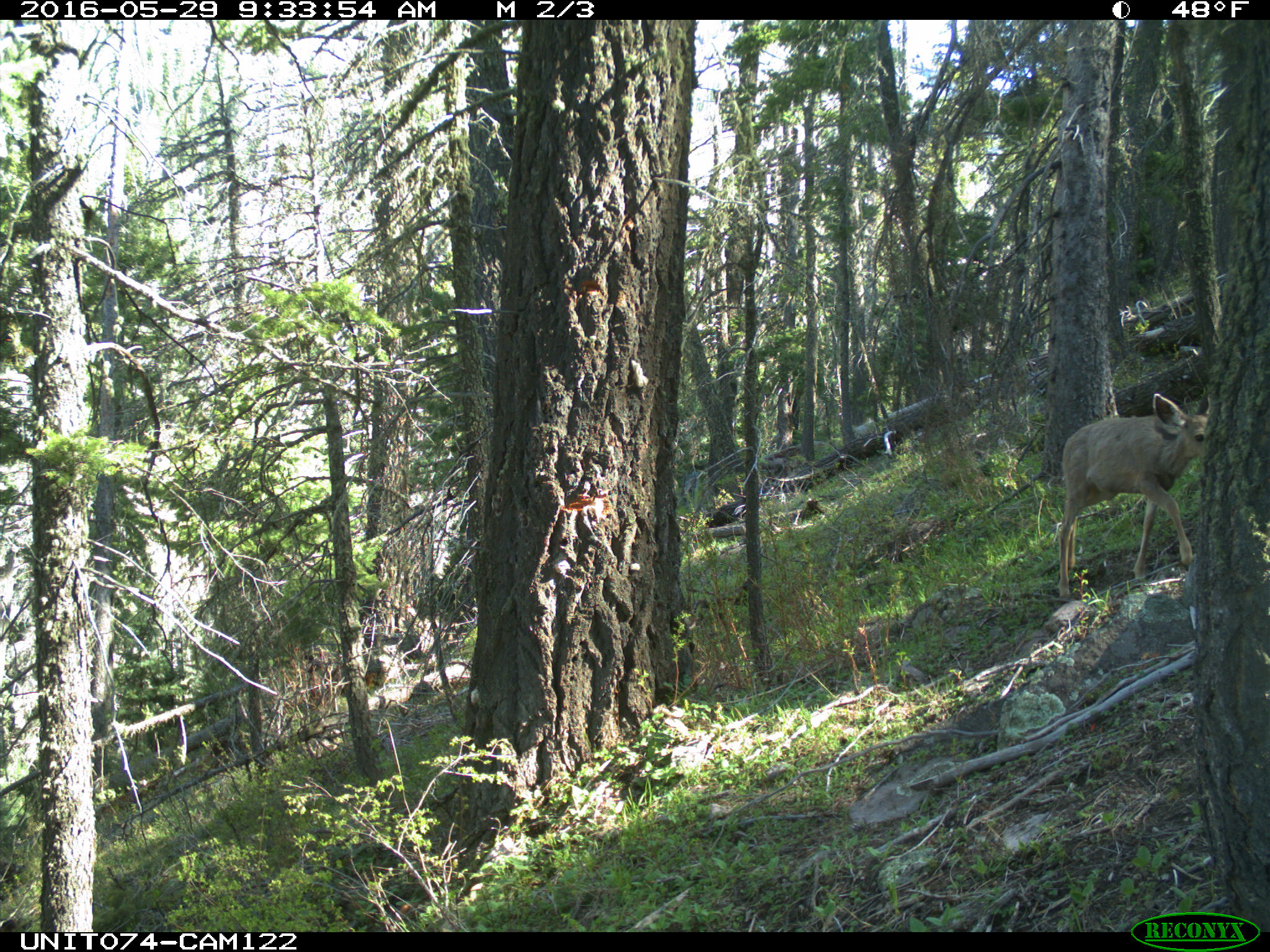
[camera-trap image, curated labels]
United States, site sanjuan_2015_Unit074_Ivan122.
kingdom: Animalia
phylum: Chordata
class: Mammalia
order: Artiodactyla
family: Cervidae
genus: Odocoileus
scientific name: Odocoileus hemionus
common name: mule deer